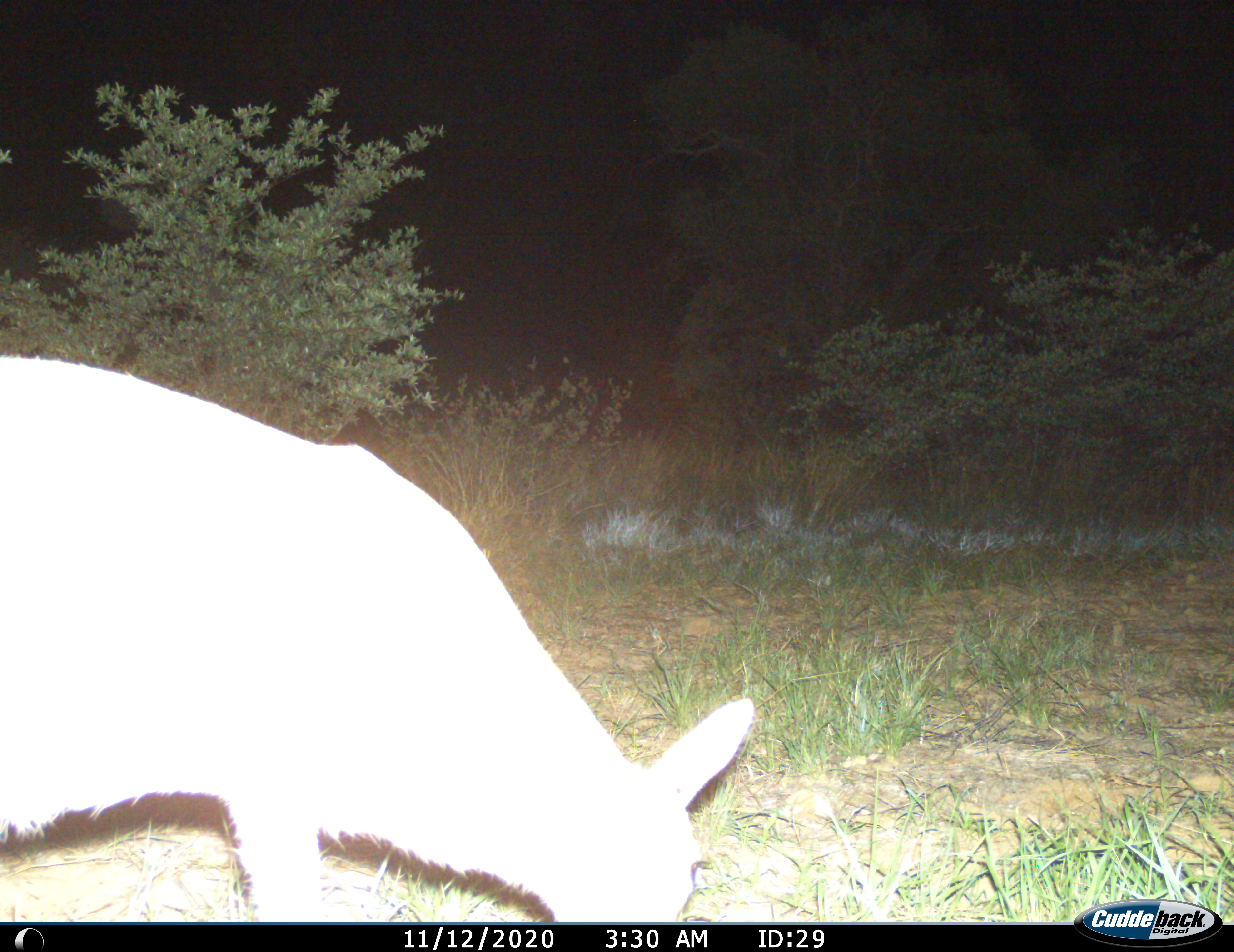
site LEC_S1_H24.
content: unidentified animal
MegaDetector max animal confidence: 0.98